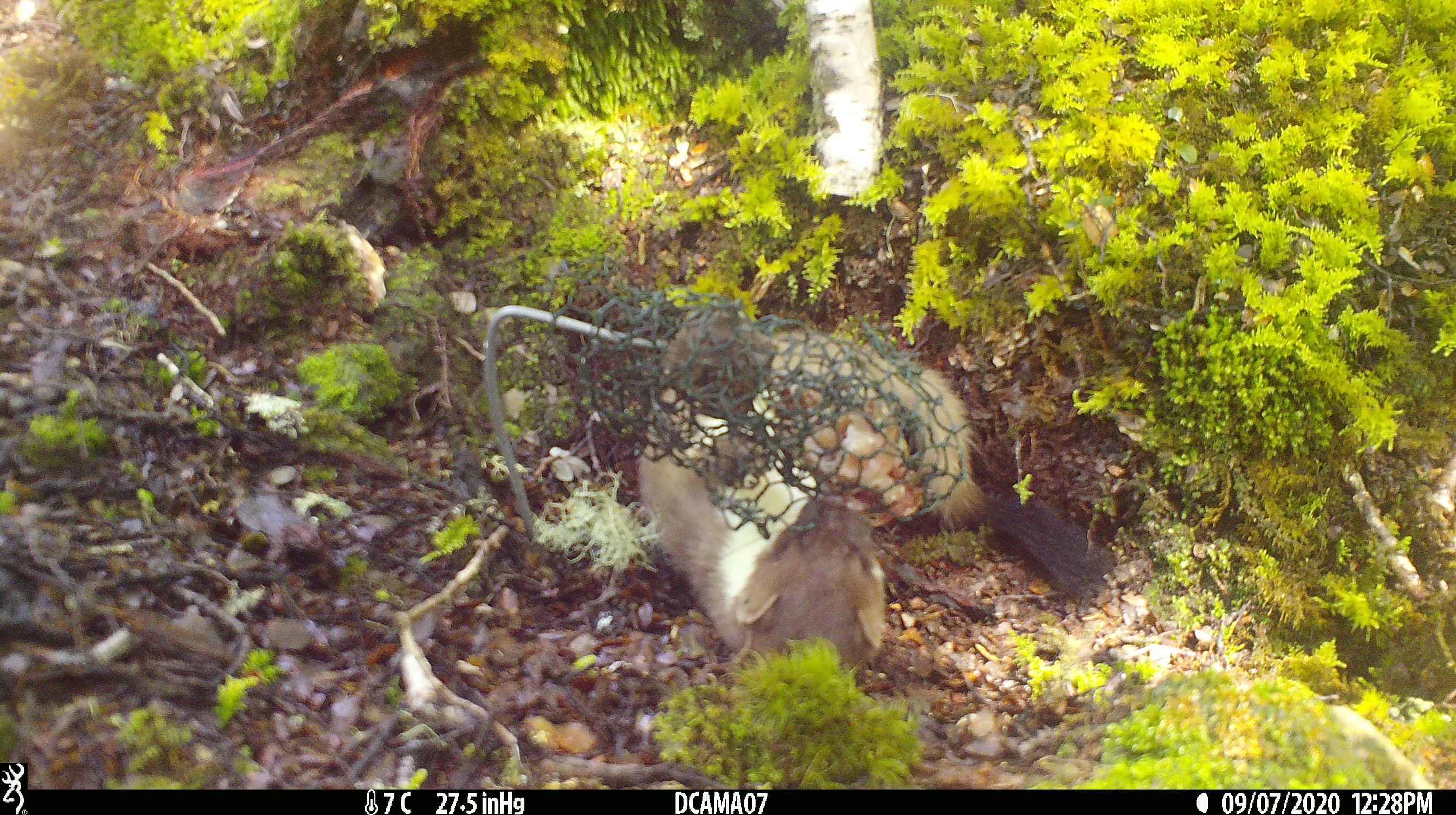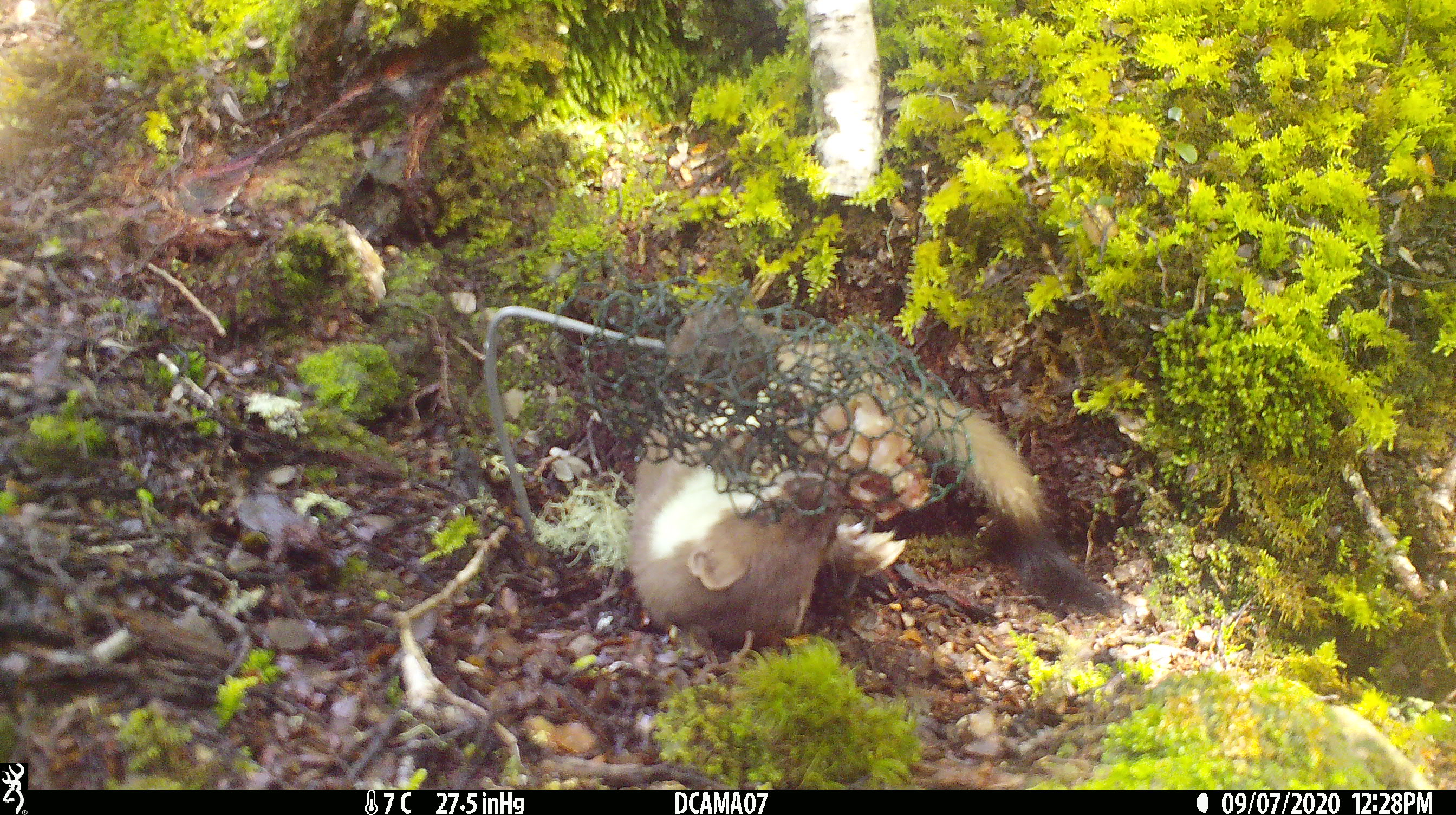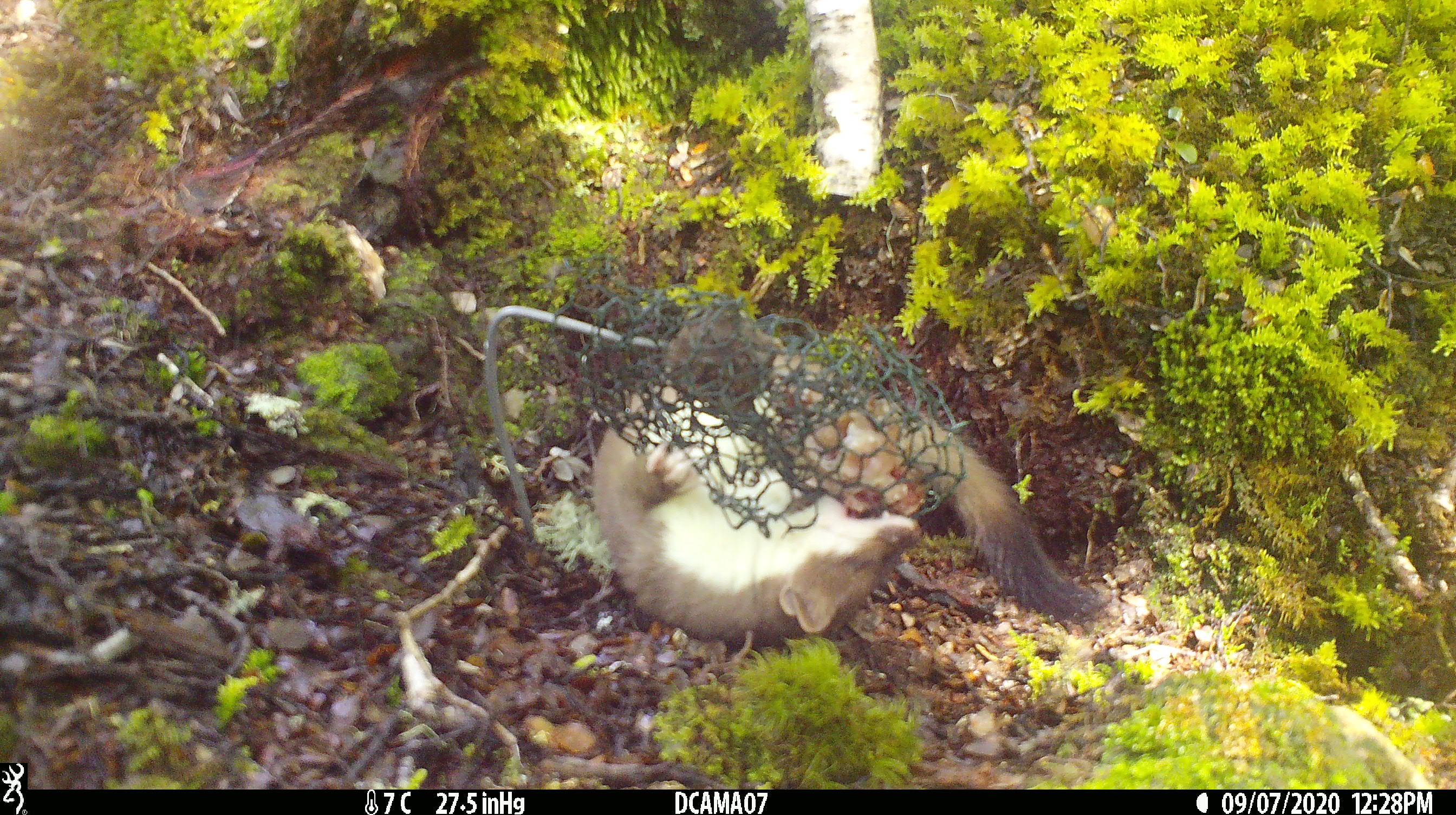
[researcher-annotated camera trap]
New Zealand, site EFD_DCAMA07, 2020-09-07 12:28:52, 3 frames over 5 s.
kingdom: Animalia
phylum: Chordata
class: Mammalia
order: Carnivora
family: Mustelidae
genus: Mustela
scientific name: Mustela erminea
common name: stoat